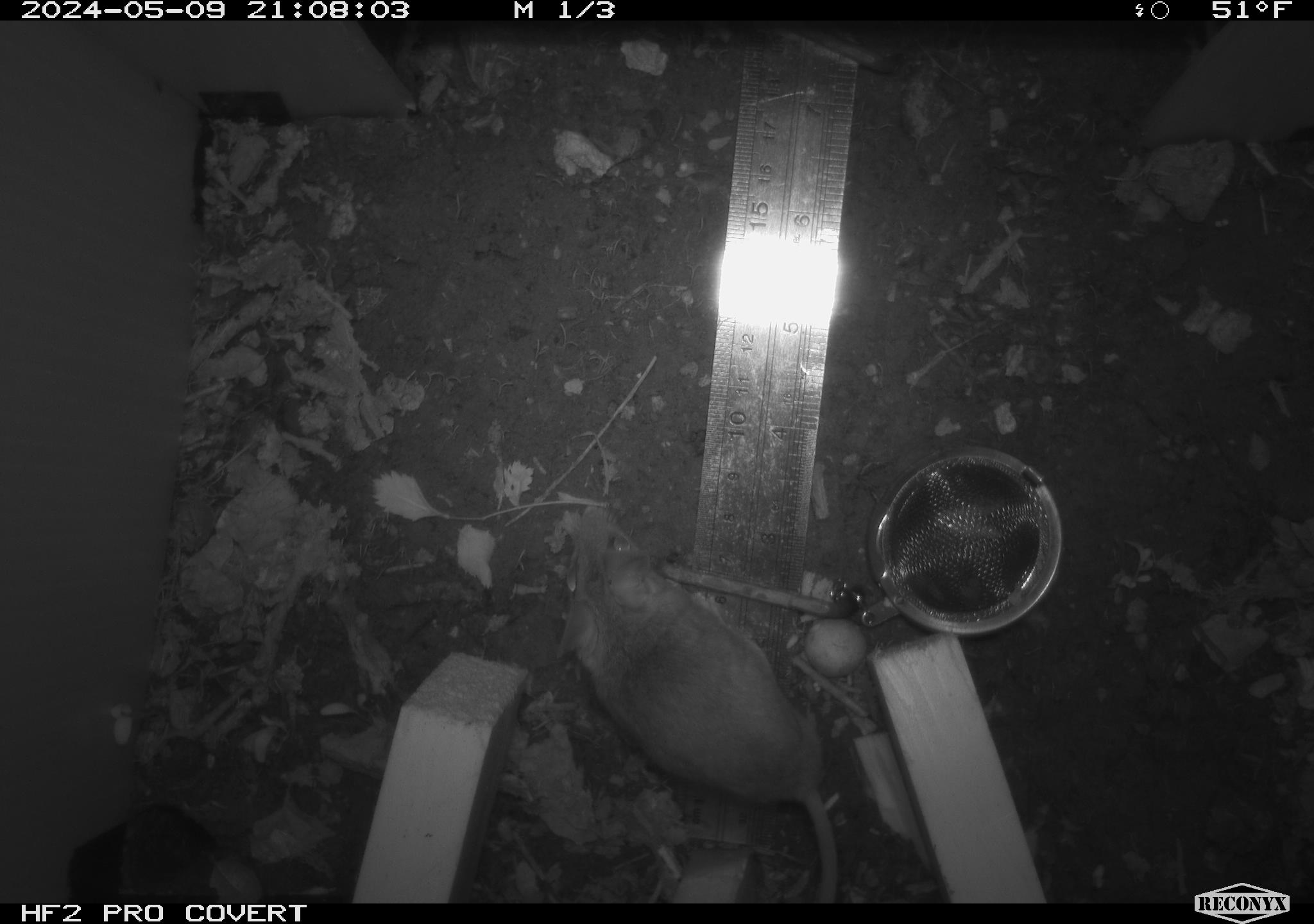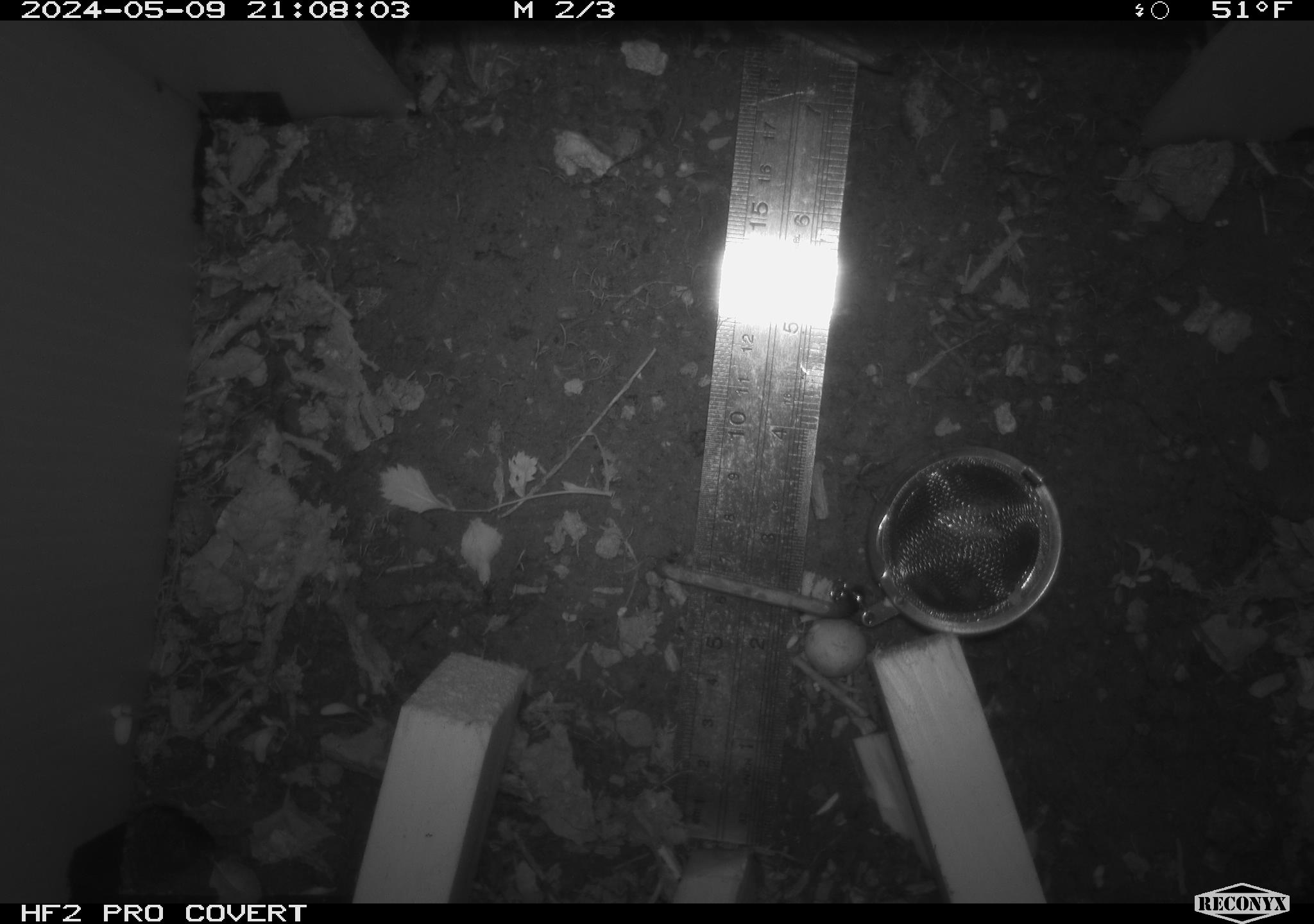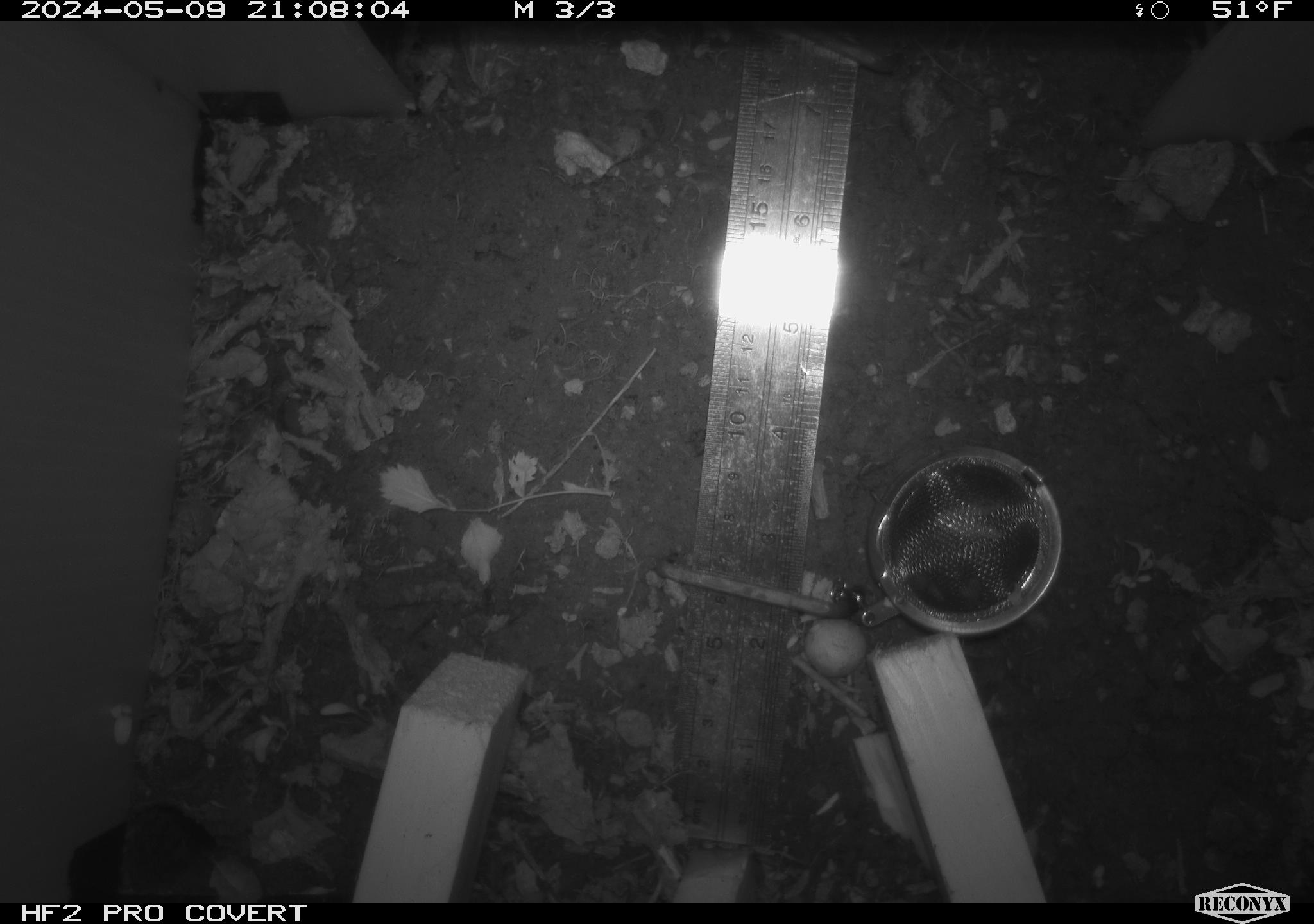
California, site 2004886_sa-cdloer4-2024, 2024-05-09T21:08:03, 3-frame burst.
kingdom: Animalia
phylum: Chordata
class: Mammalia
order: Rodentia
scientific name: Rodentia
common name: mouse species